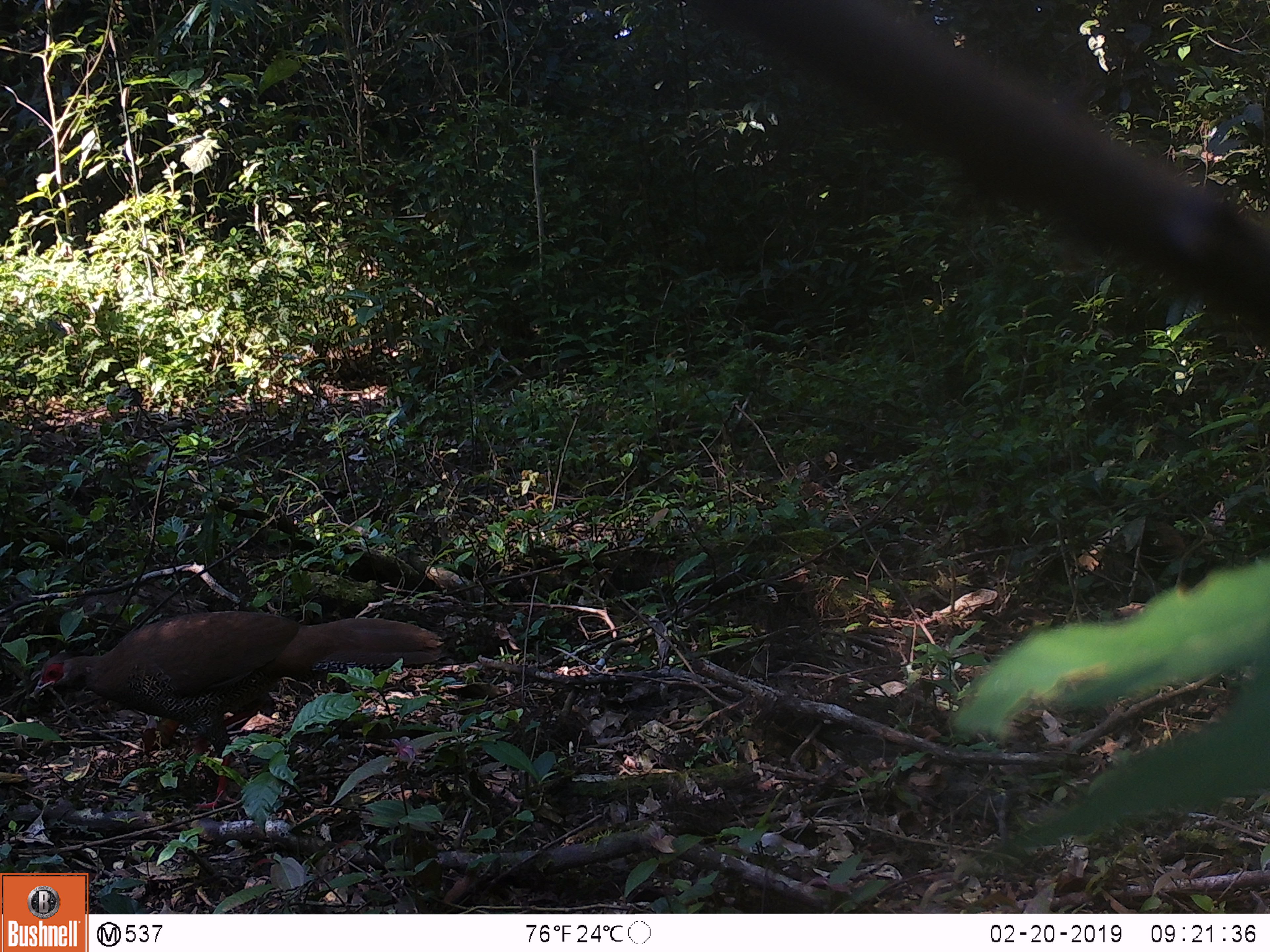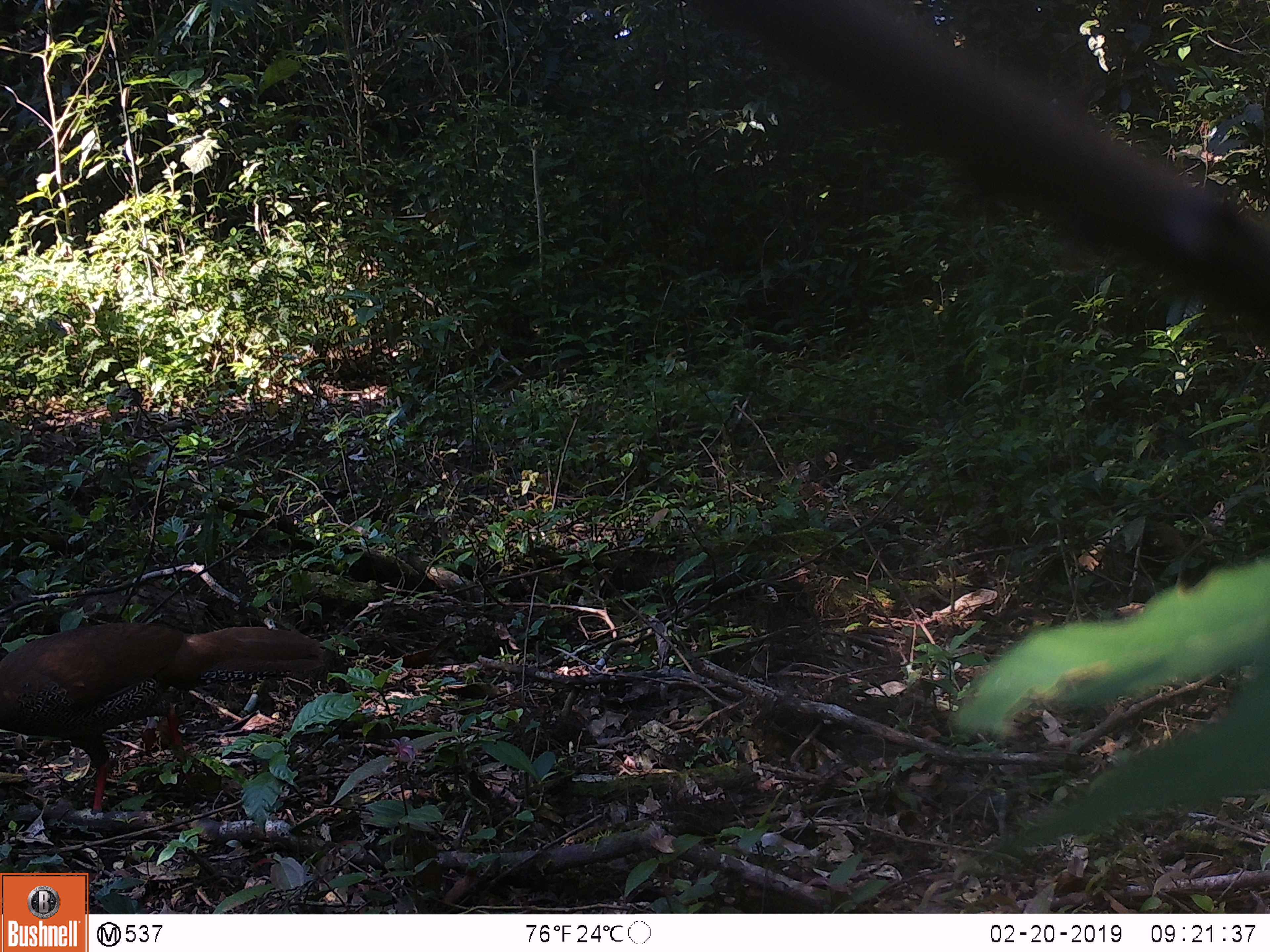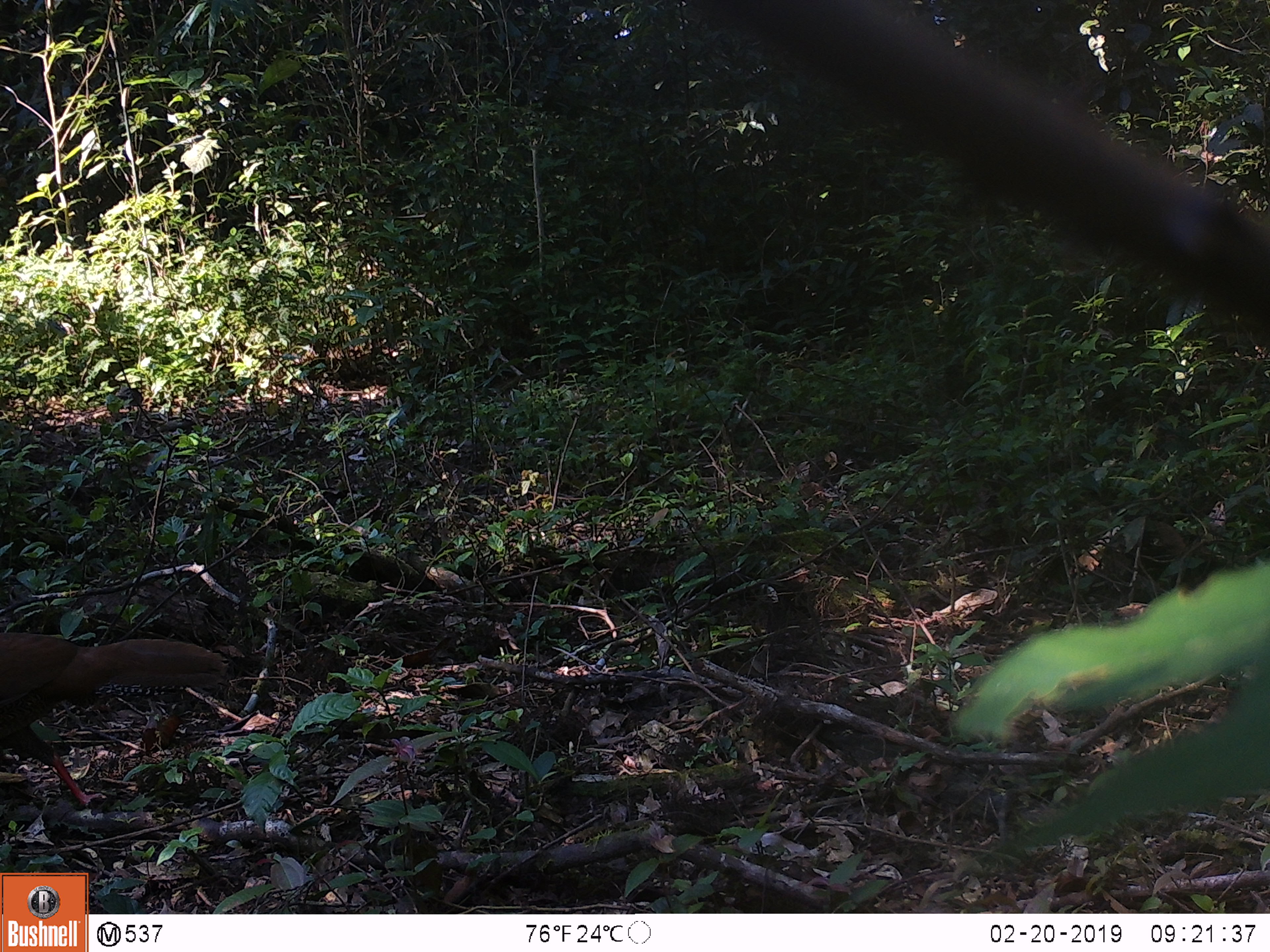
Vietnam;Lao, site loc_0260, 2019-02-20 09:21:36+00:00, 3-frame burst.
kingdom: Animalia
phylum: Chordata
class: Aves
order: Galliformes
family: Phasianidae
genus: Lophura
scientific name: Lophura nycthemera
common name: silver pheasant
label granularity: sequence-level